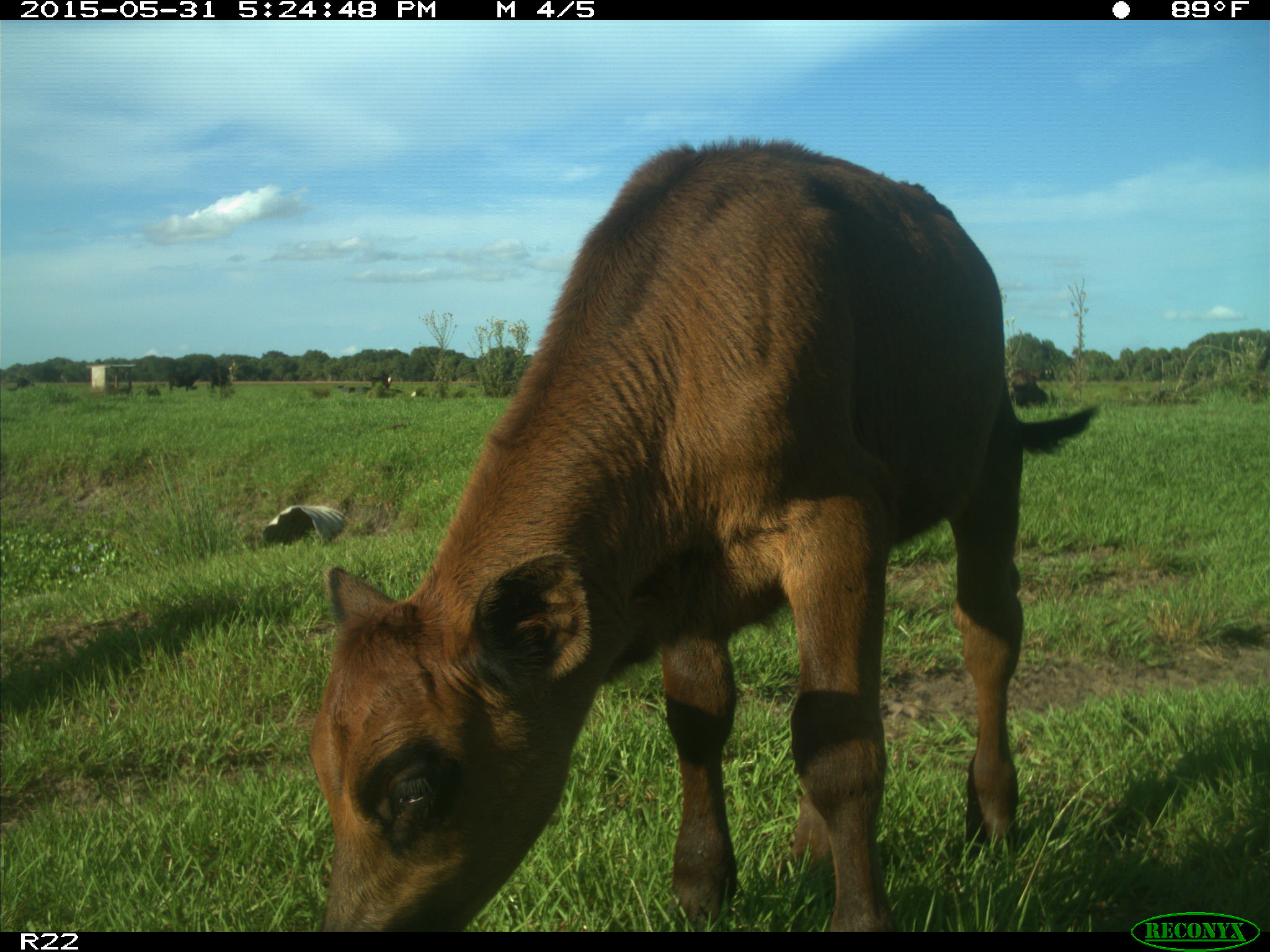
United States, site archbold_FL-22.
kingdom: Animalia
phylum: Chordata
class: Mammalia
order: Artiodactyla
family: Bovidae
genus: Bos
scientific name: Bos taurus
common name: domestic cow